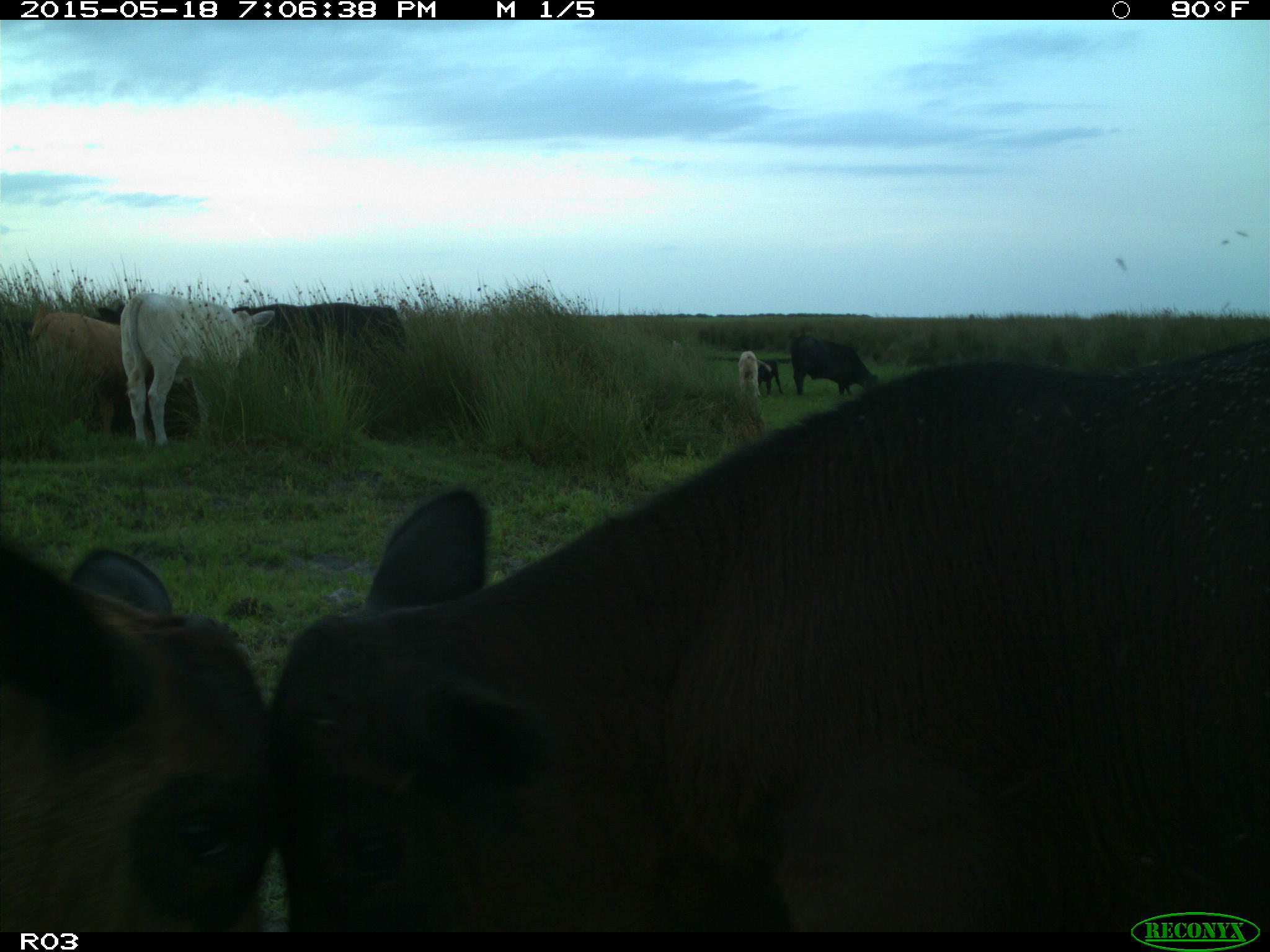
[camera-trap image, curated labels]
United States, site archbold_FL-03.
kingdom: Animalia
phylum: Chordata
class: Mammalia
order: Artiodactyla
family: Bovidae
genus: Bos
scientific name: Bos taurus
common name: domestic cow